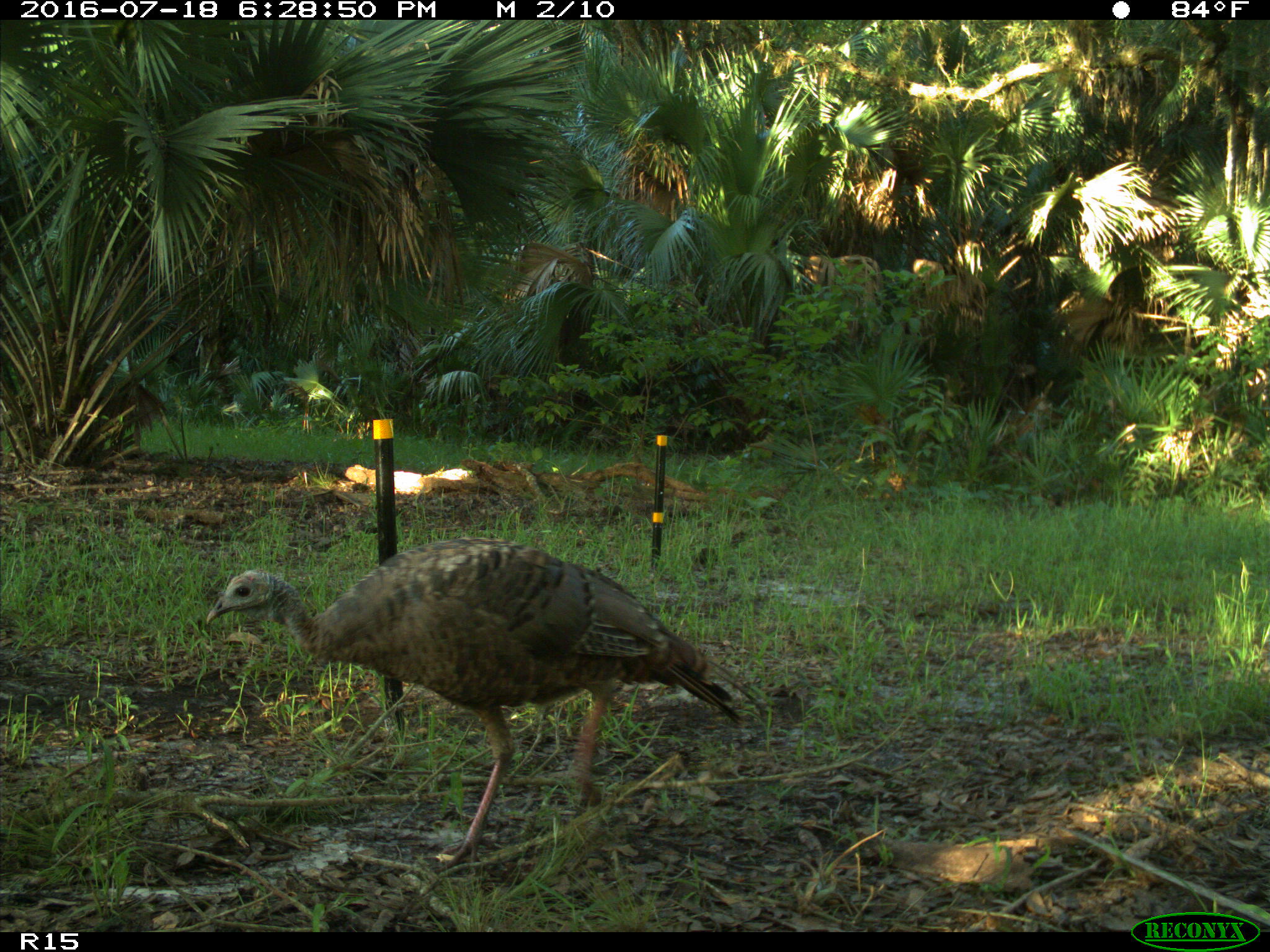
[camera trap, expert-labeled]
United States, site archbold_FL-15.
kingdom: Animalia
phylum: Chordata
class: Aves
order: Galliformes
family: Phasianidae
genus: Meleagris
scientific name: Meleagris gallopavo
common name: wild turkey